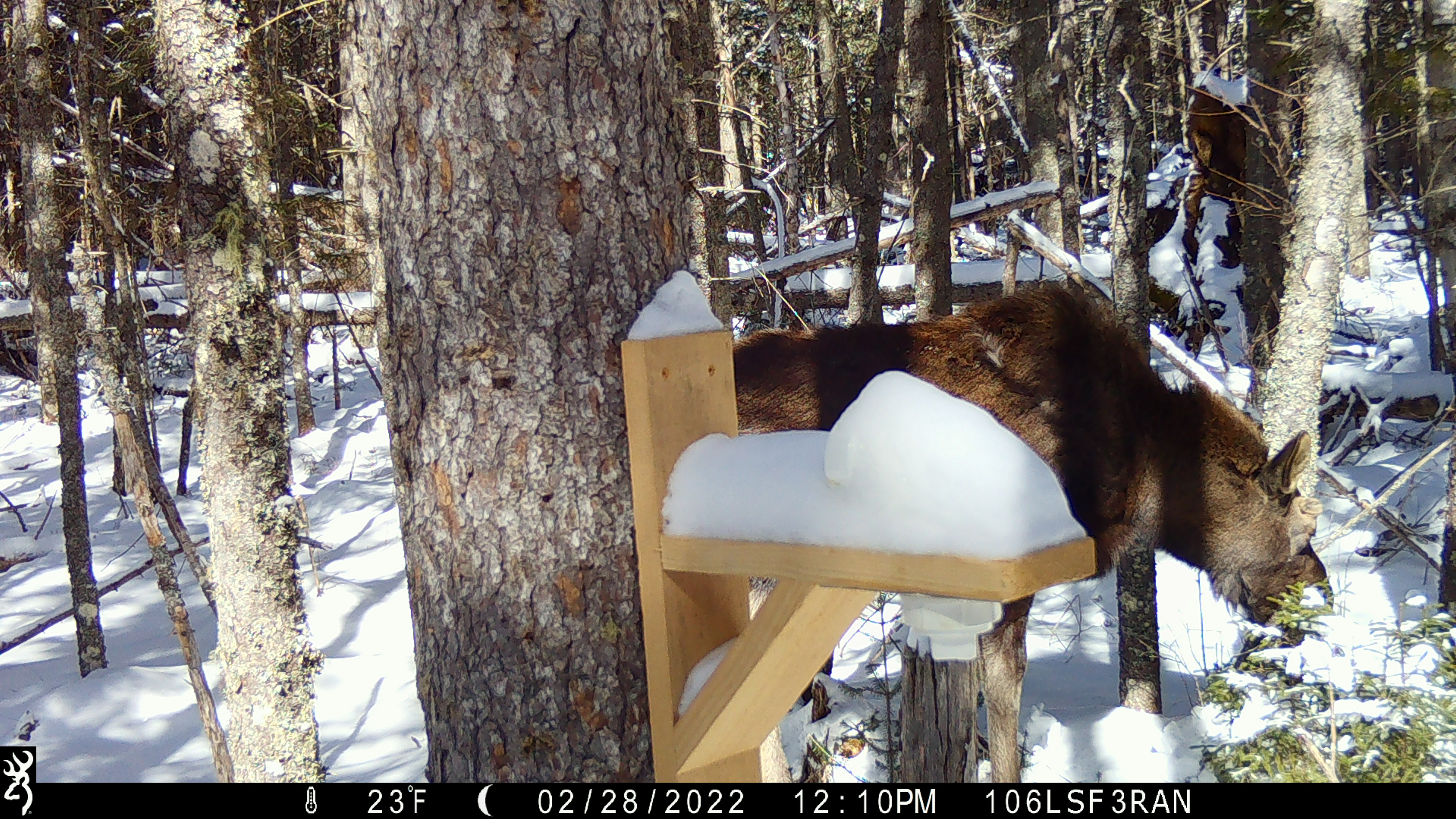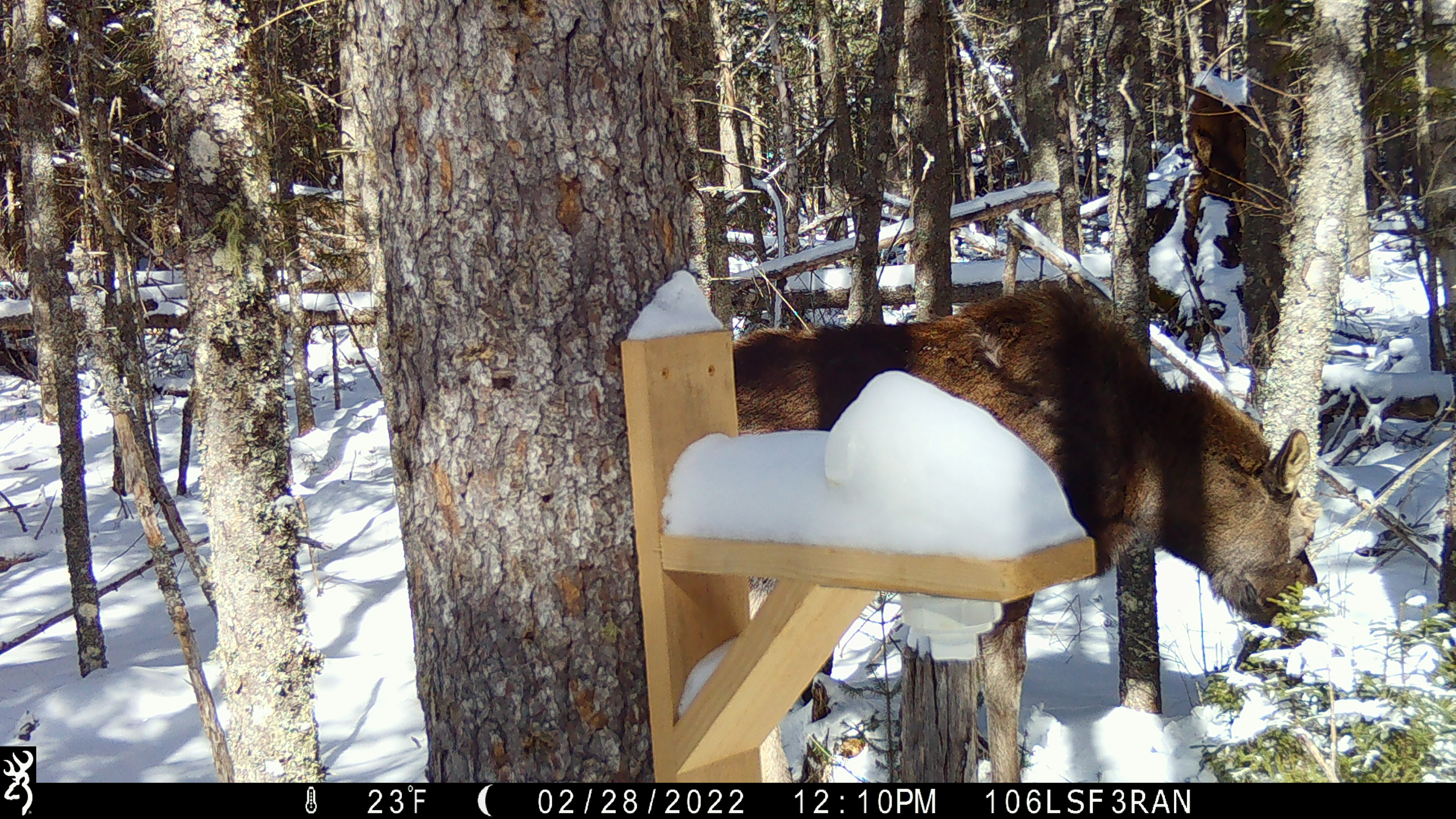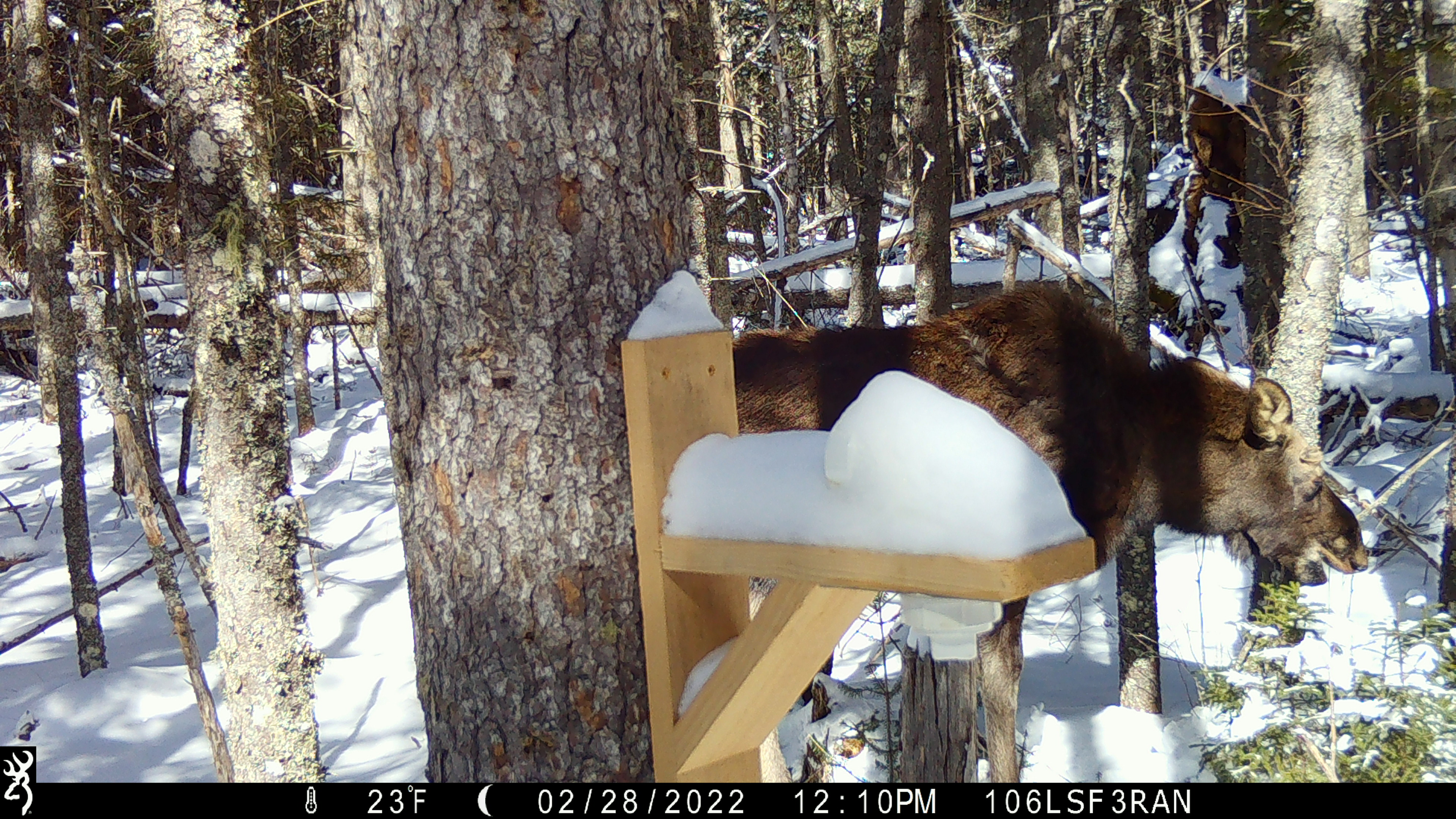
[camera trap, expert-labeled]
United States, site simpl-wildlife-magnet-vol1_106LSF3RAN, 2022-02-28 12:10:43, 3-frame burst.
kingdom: Animalia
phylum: Chordata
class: Mammalia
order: Artiodactyla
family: Cervidae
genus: Alces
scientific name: Alces alces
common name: moose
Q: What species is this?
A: Moose (Alces alces).